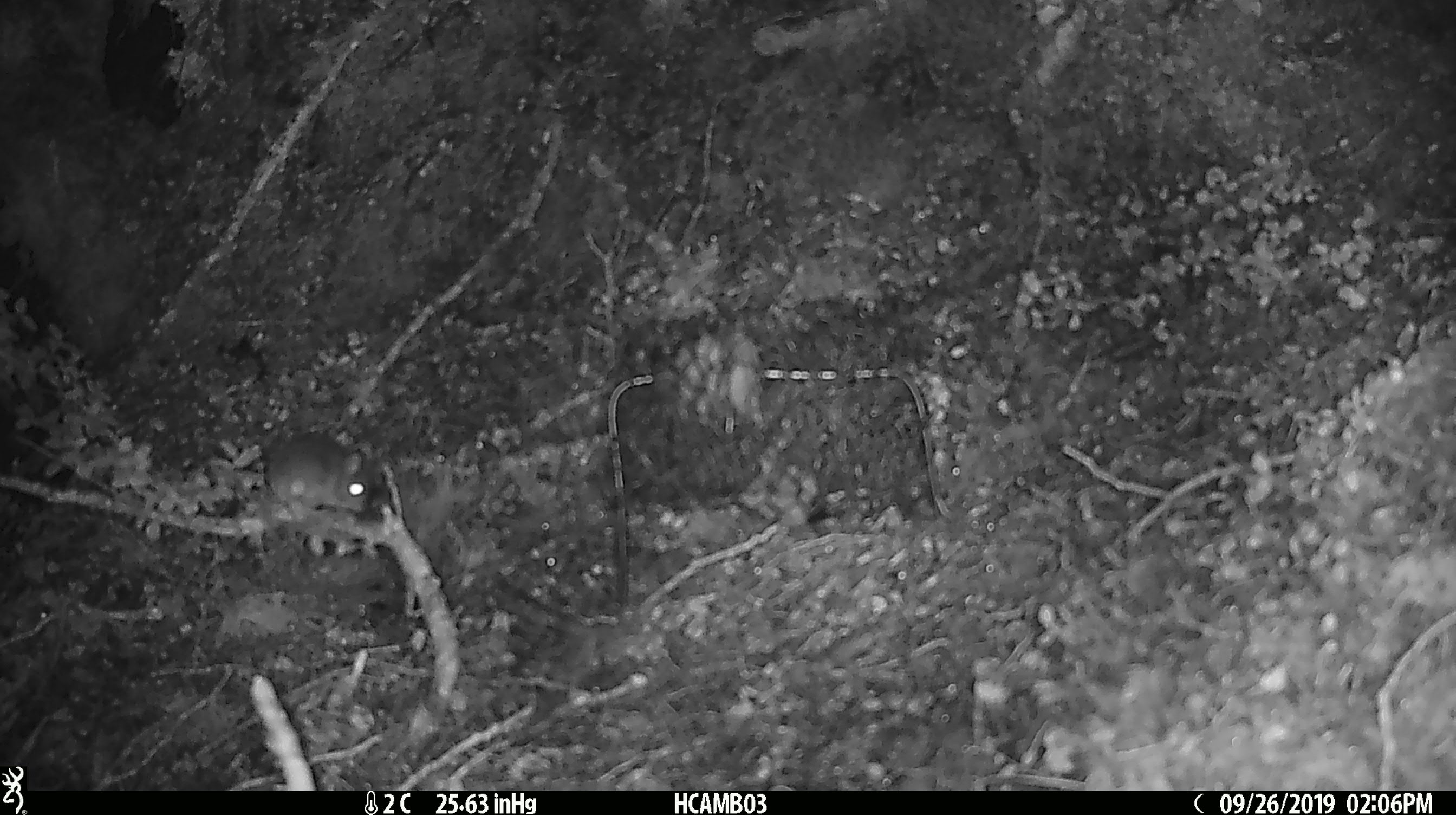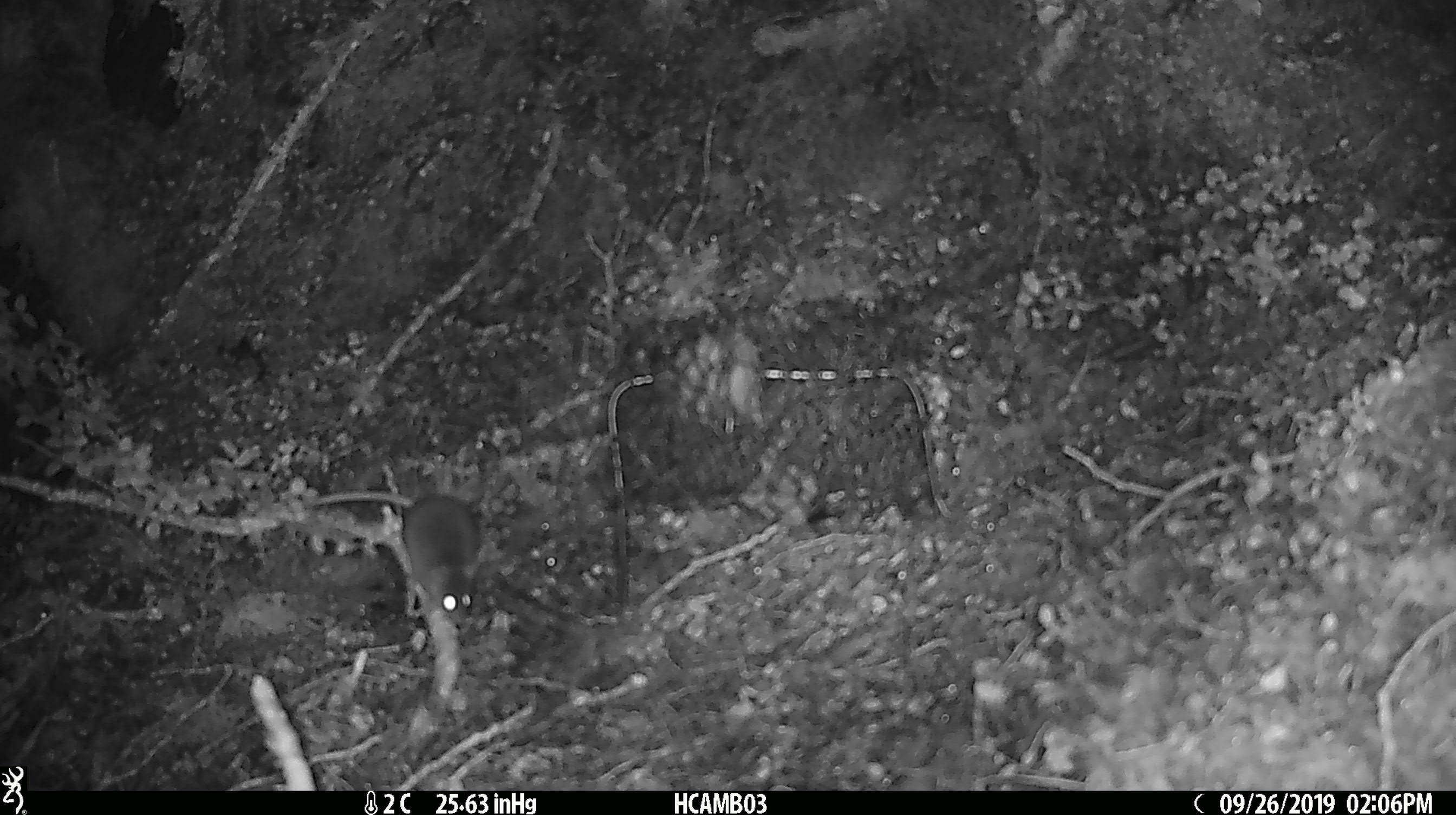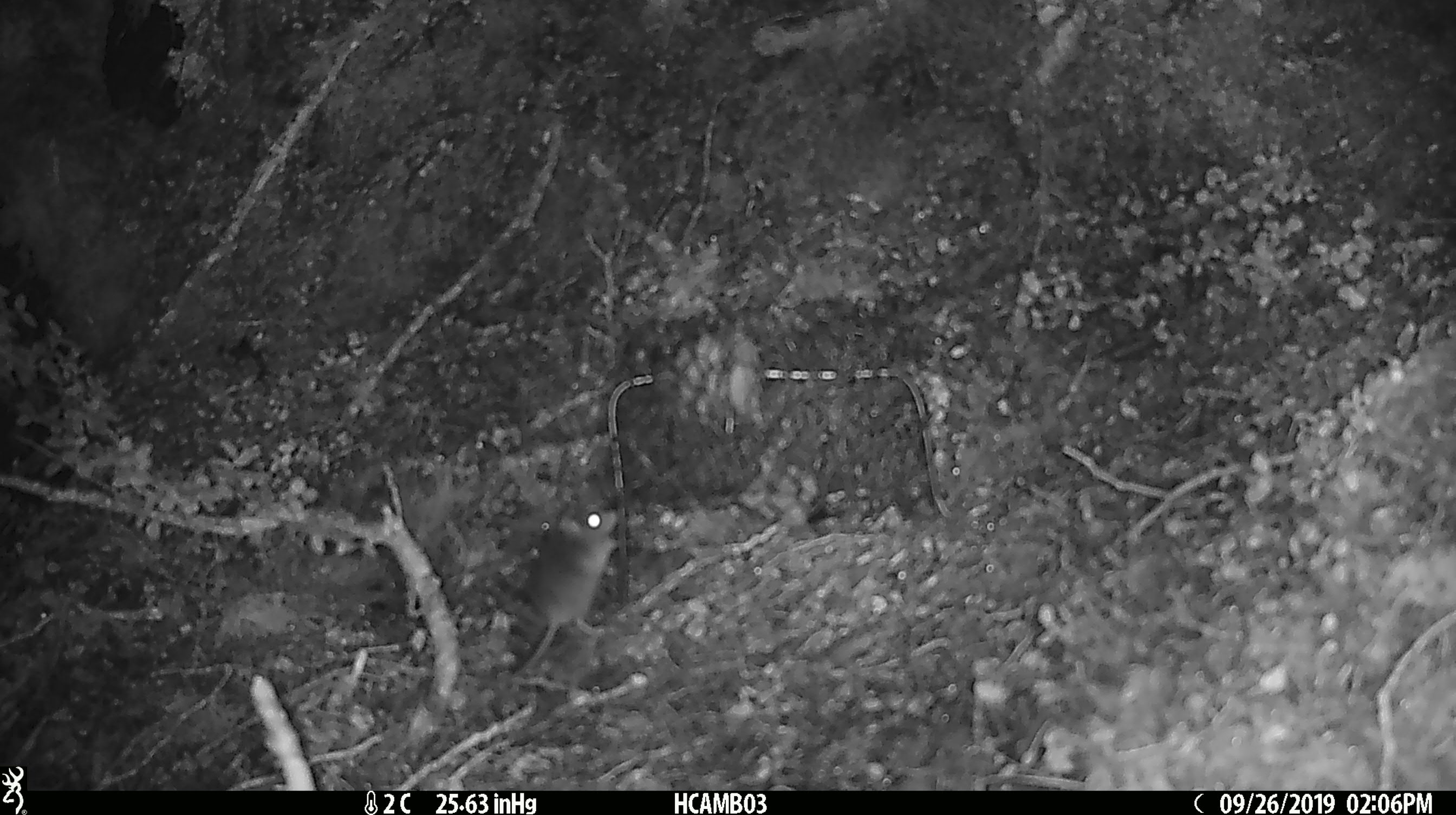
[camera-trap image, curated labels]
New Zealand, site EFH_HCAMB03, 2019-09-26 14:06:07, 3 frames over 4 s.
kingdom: Animalia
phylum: Chordata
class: Mammalia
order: Rodentia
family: Muridae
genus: Mus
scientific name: Mus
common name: mouse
Mouse (Mus).